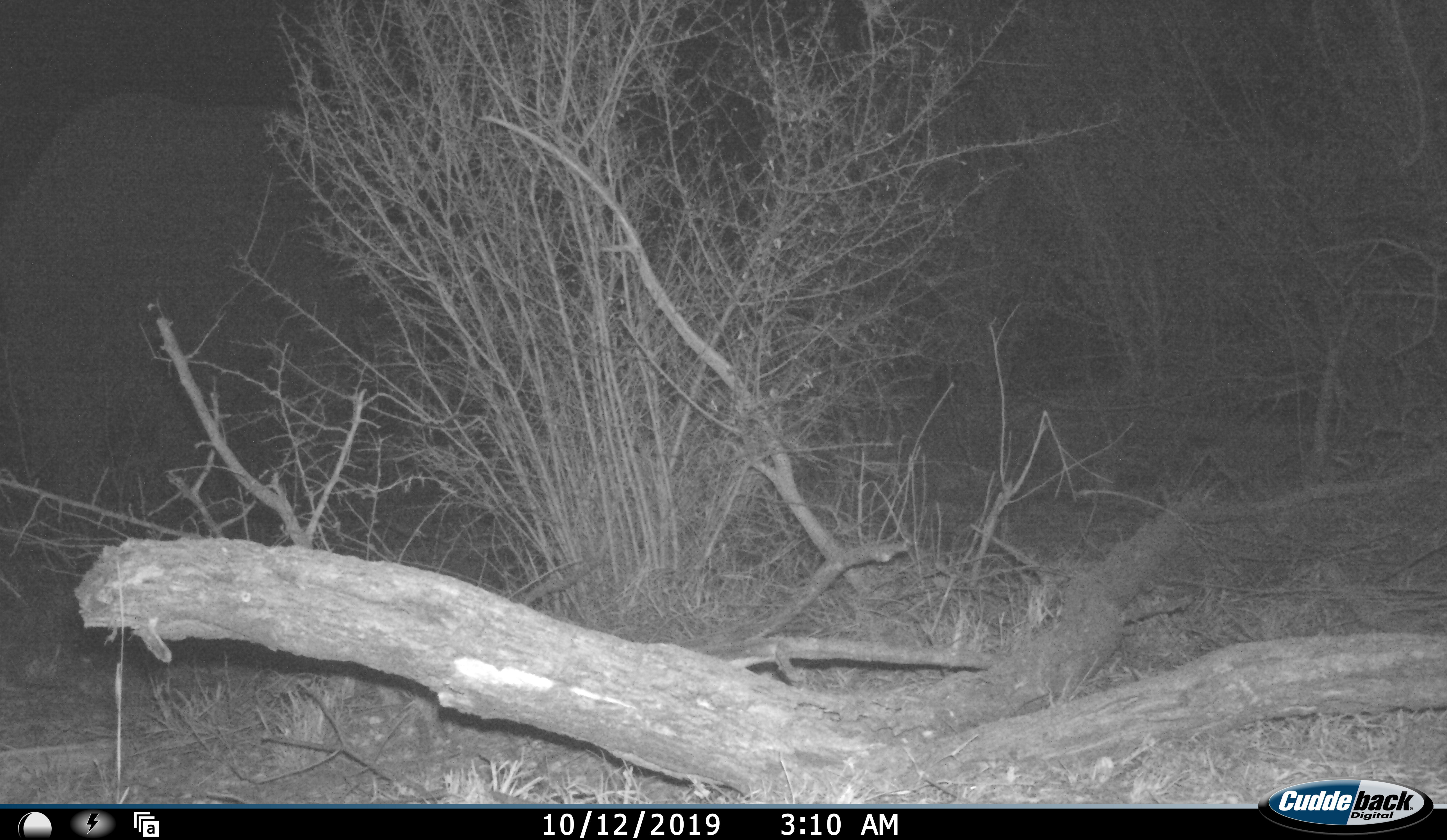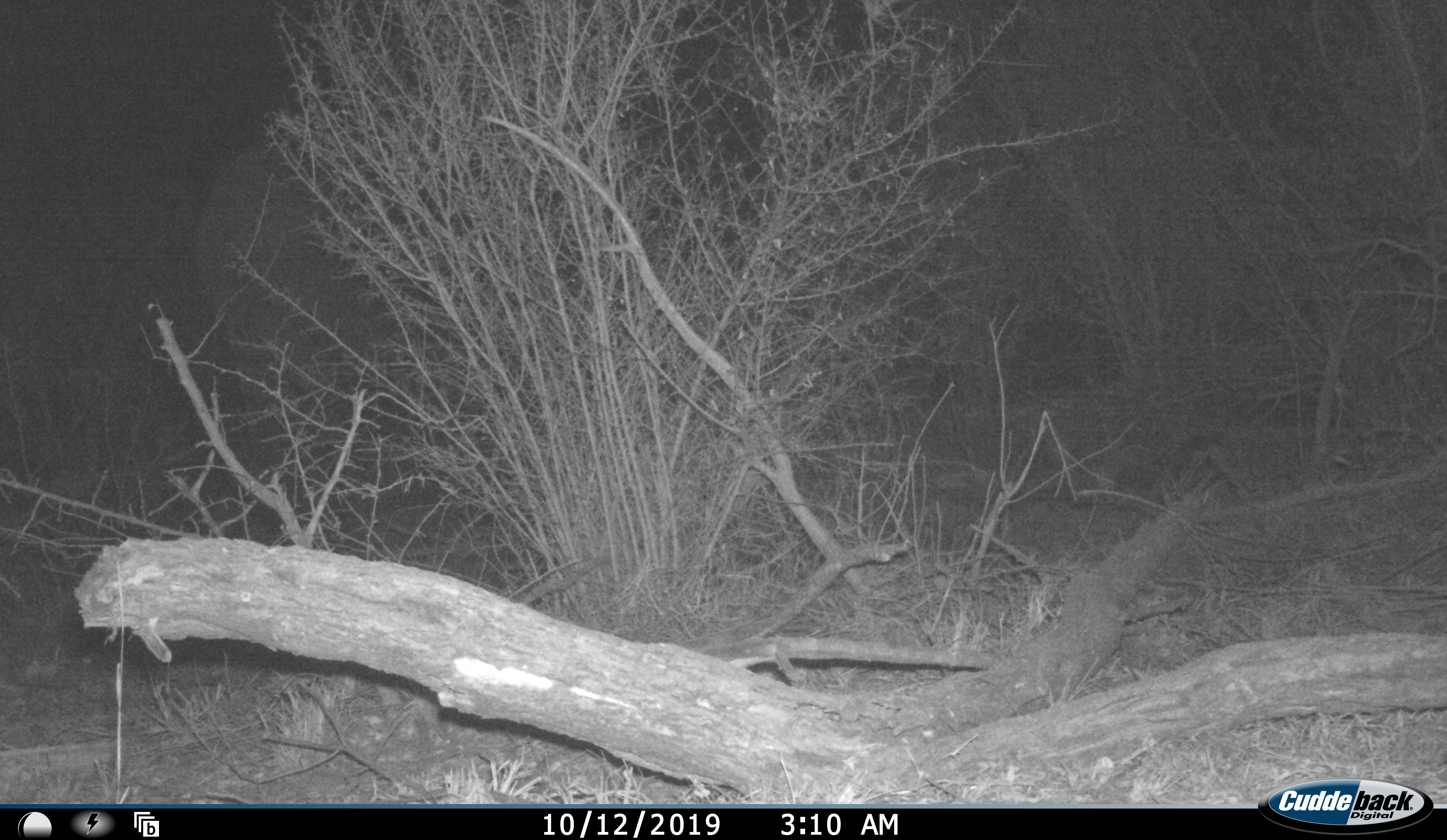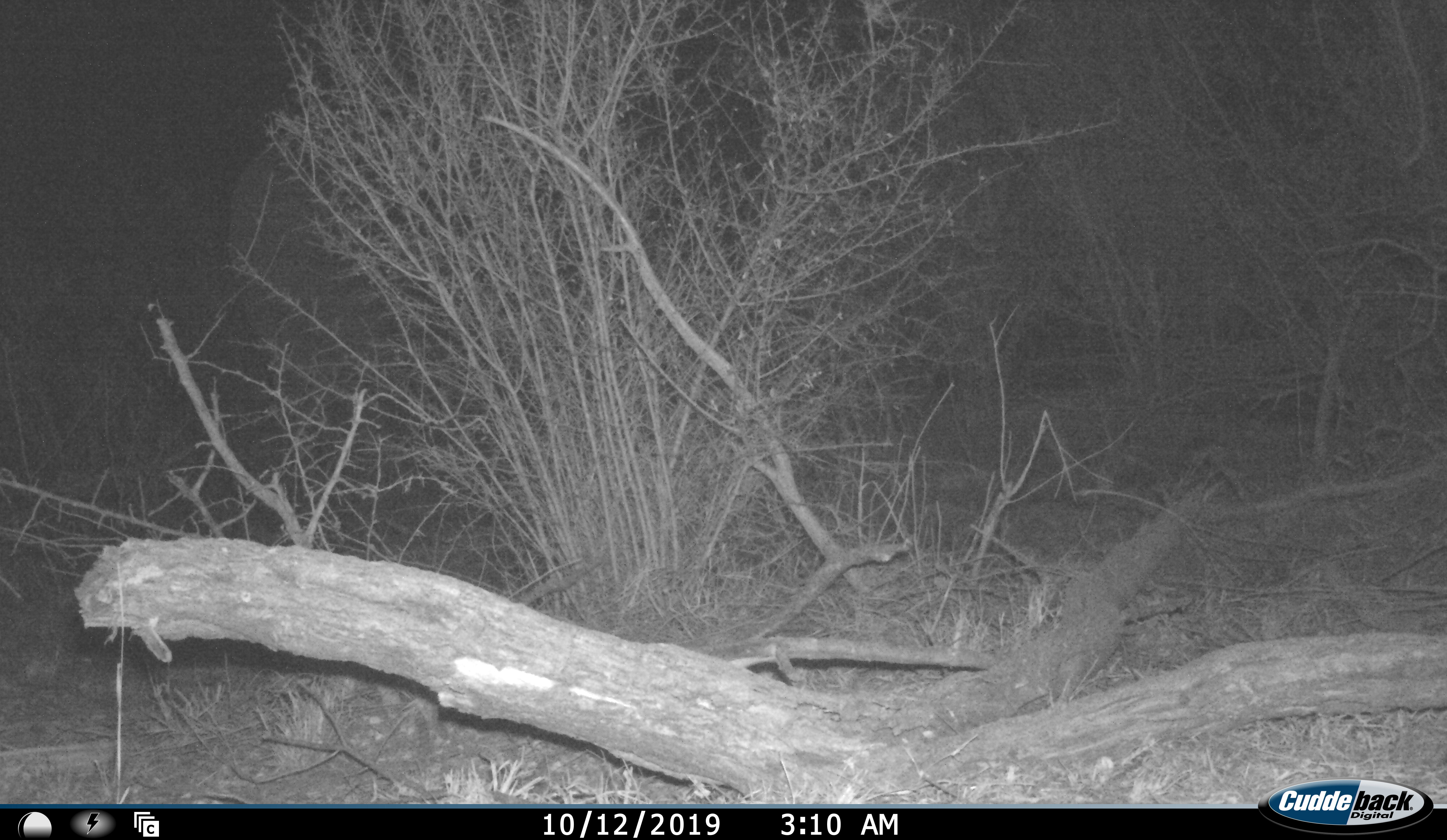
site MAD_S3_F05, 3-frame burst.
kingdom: Animalia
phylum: Chordata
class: Mammalia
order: Proboscidea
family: Elephantidae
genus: Loxodonta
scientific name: Loxodonta africana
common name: african bush elephant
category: elephant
Elephant (african bush elephant) (Loxodonta africana), count 1. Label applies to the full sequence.